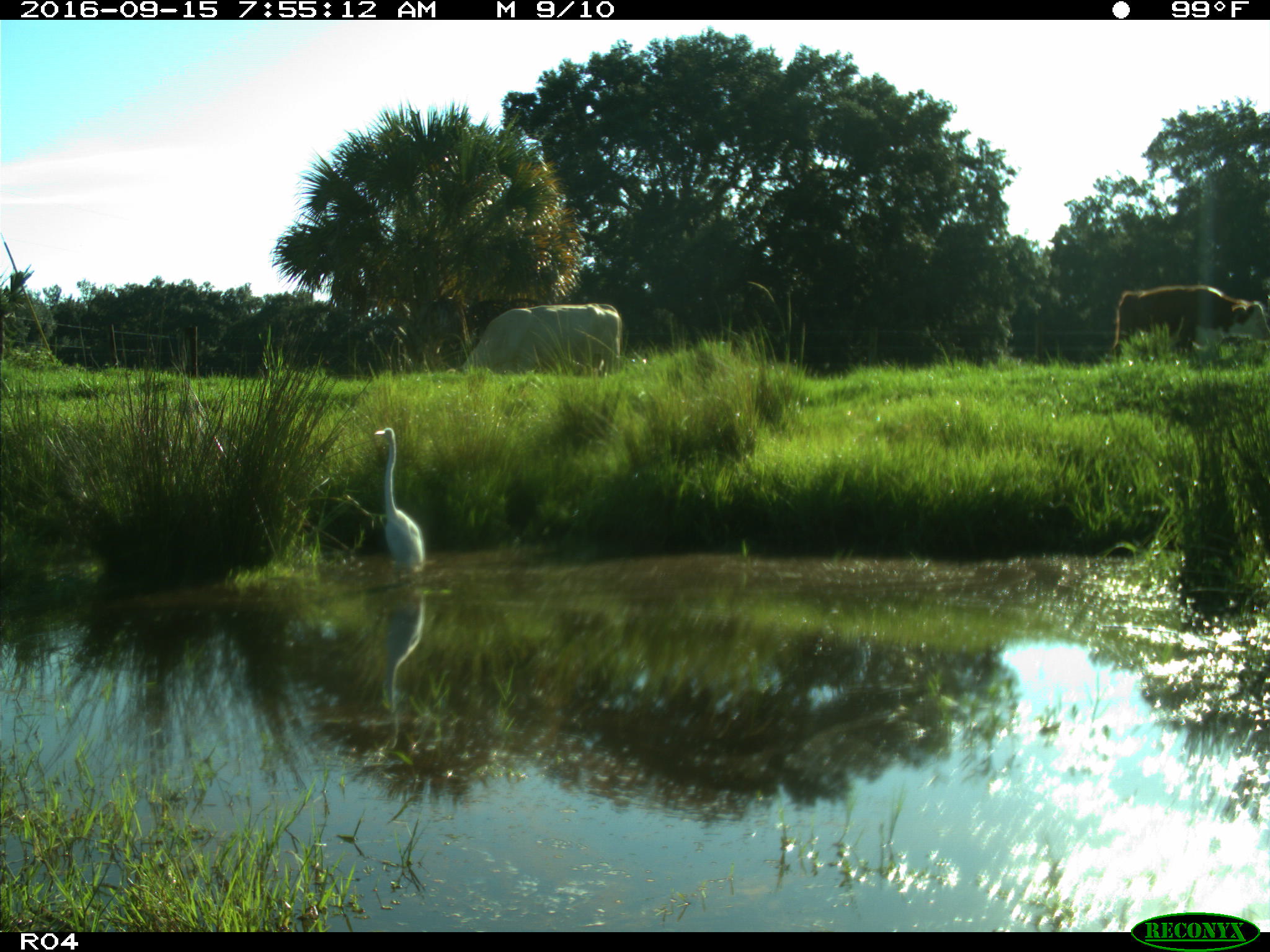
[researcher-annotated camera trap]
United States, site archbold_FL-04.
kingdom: Animalia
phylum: Chordata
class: Mammalia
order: Artiodactyla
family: Bovidae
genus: Bos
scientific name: Bos taurus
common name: domestic cow